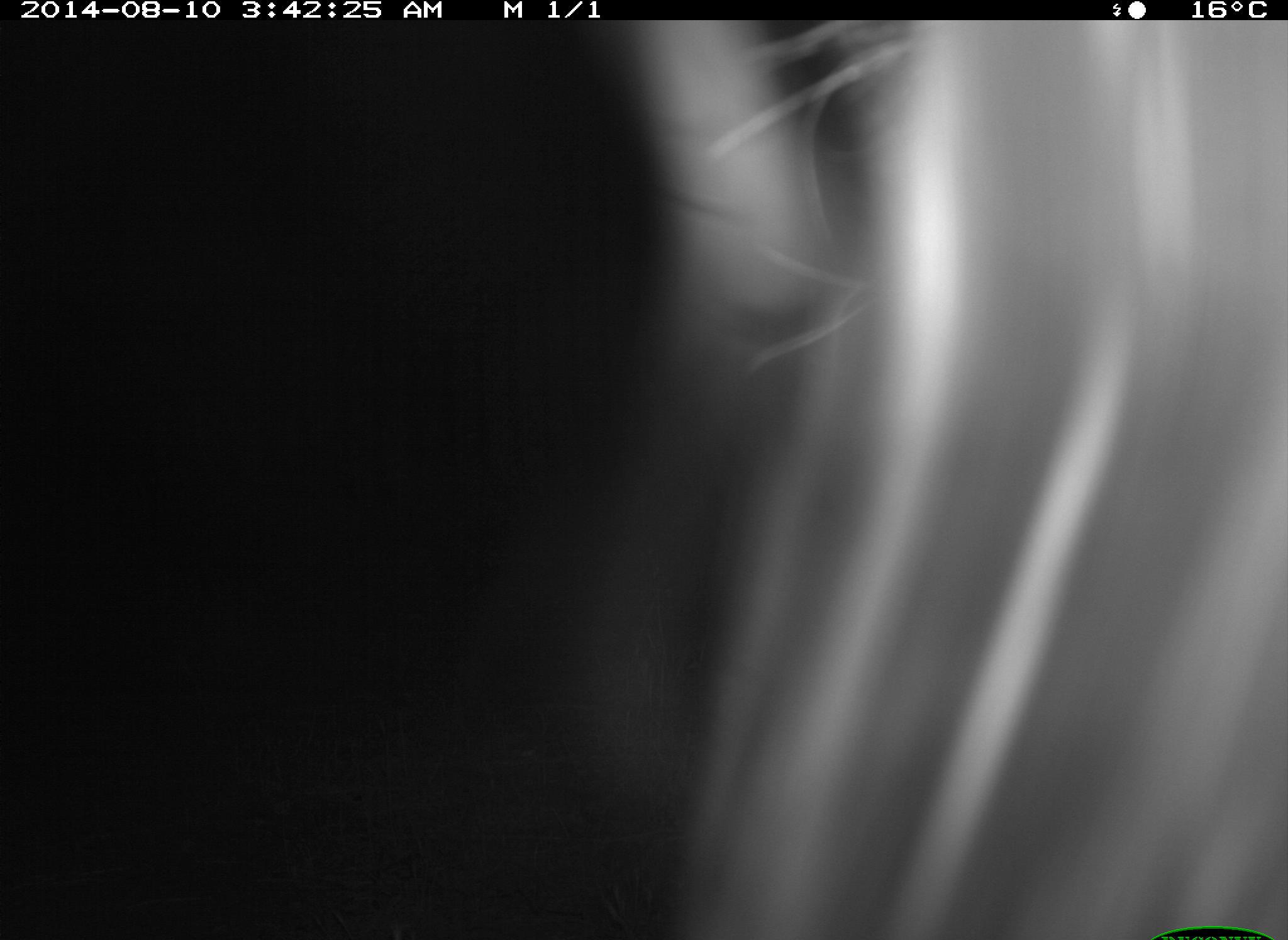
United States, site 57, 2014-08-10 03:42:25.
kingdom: Animalia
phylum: Chordata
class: Mammalia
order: Carnivora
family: Mephitidae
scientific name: Mephitidae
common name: skunk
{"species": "skunk (Mephitidae)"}